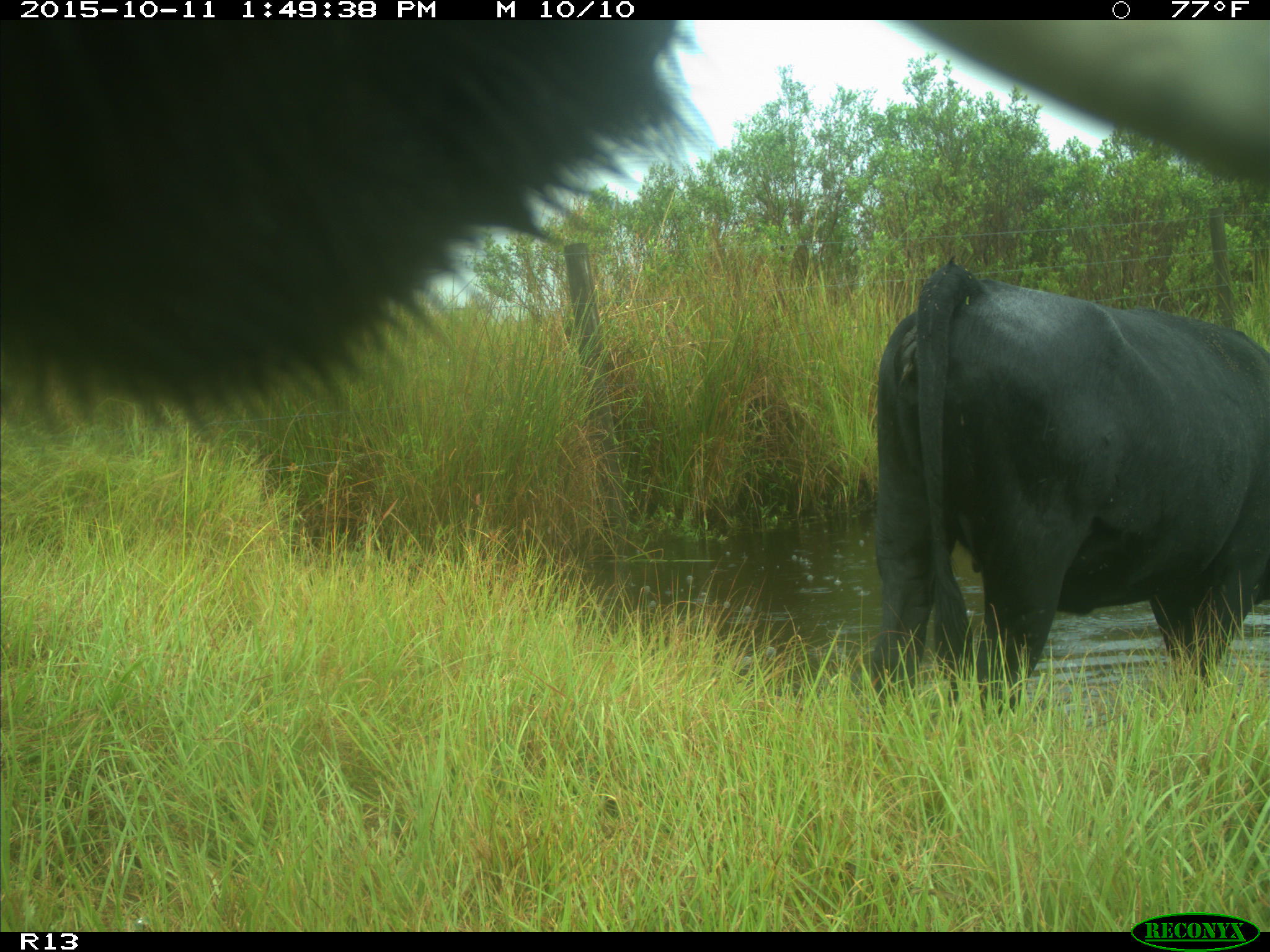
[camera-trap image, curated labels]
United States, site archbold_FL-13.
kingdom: Animalia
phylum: Chordata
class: Mammalia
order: Artiodactyla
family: Bovidae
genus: Bos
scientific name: Bos taurus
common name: domestic cow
Bos taurus (domestic cow).